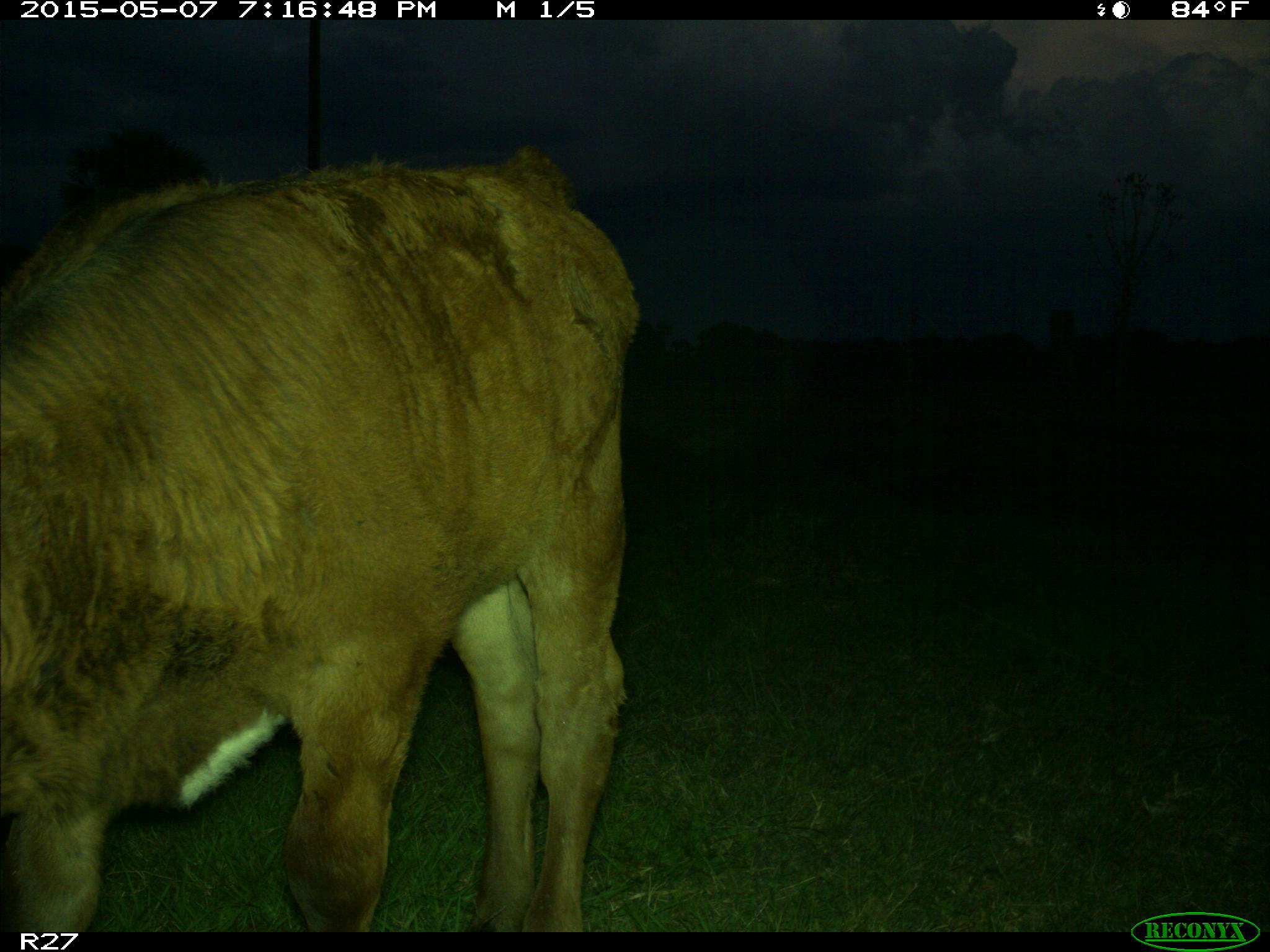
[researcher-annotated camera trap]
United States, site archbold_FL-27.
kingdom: Animalia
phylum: Chordata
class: Mammalia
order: Artiodactyla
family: Bovidae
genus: Bos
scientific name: Bos taurus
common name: domestic cow